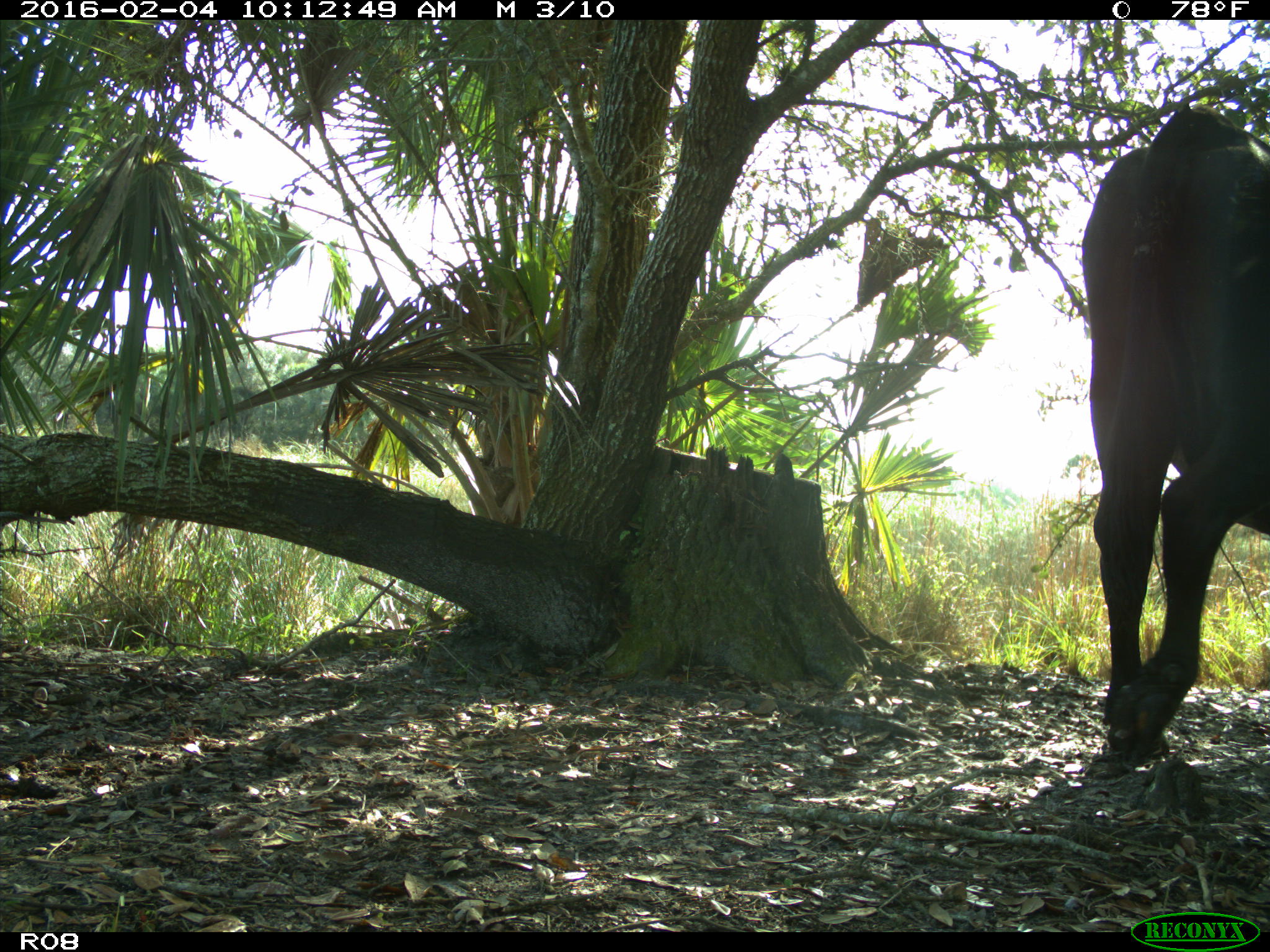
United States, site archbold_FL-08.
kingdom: Animalia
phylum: Chordata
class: Mammalia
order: Artiodactyla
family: Bovidae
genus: Bos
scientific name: Bos taurus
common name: domestic cow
Bos taurus (domestic cow).